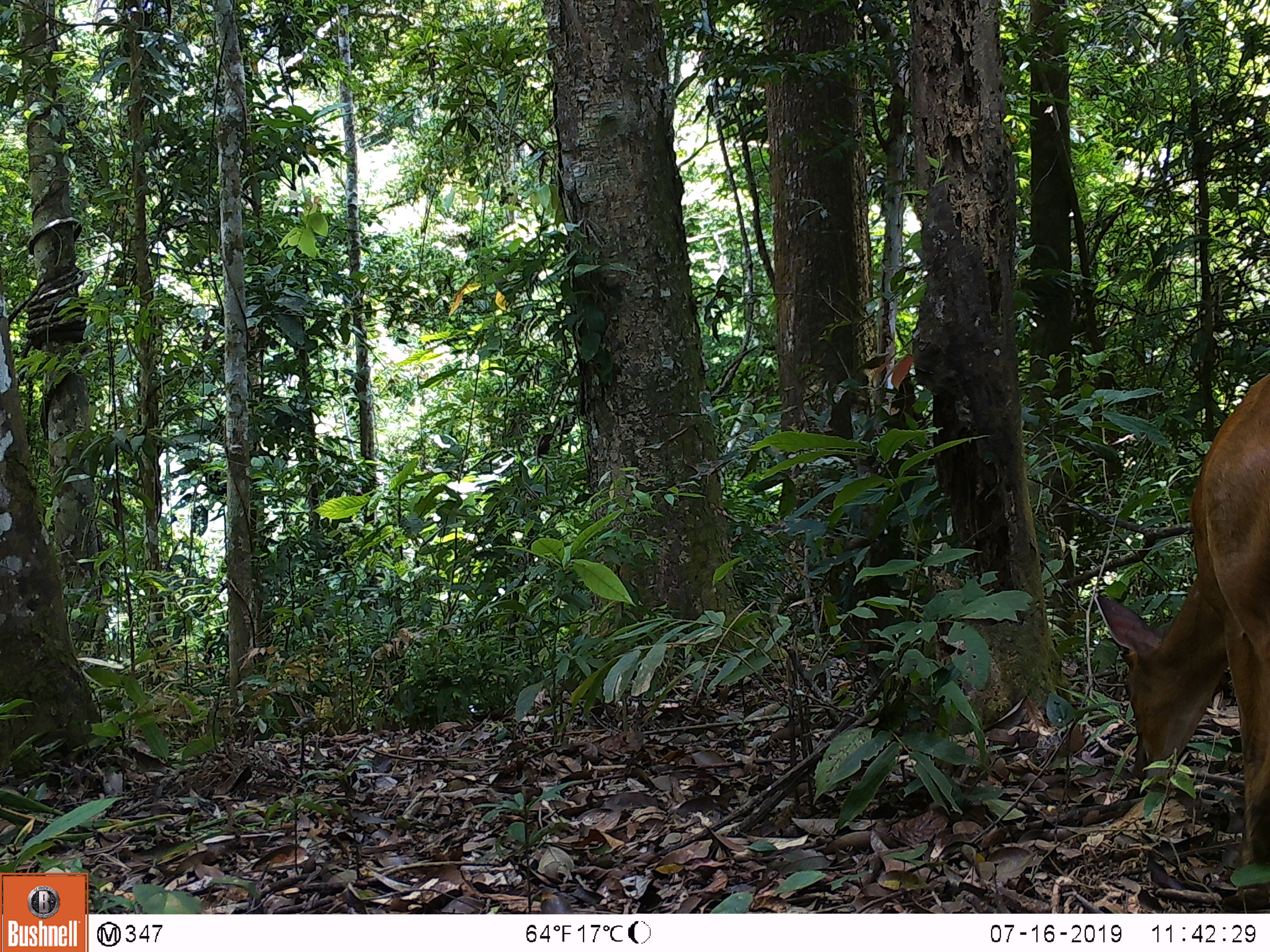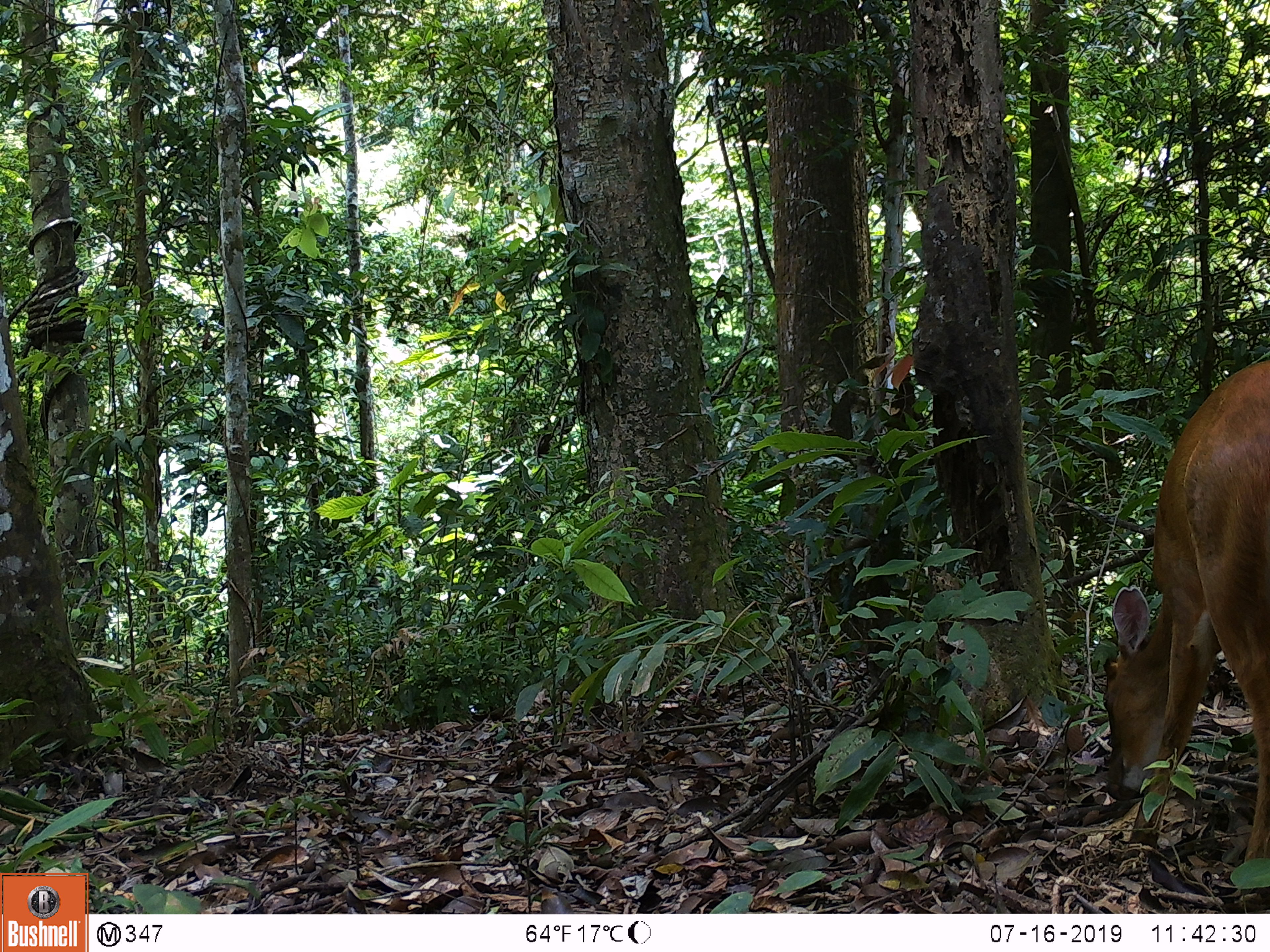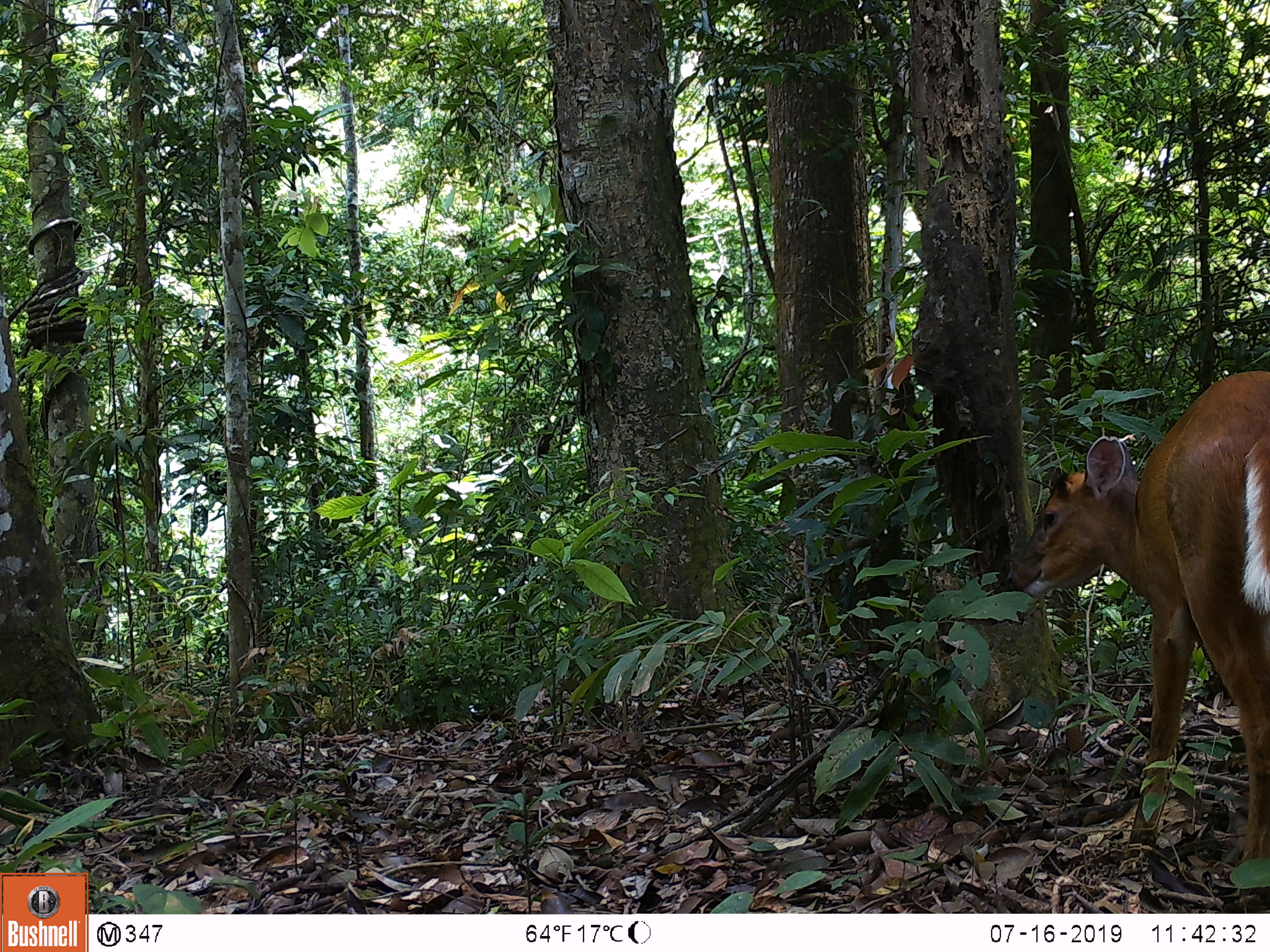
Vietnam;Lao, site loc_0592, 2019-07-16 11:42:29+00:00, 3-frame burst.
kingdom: Animalia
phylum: Chordata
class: Mammalia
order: Artiodactyla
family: Cervidae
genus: Muntiacus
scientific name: Muntiacus muntjak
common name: red muntjac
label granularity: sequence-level